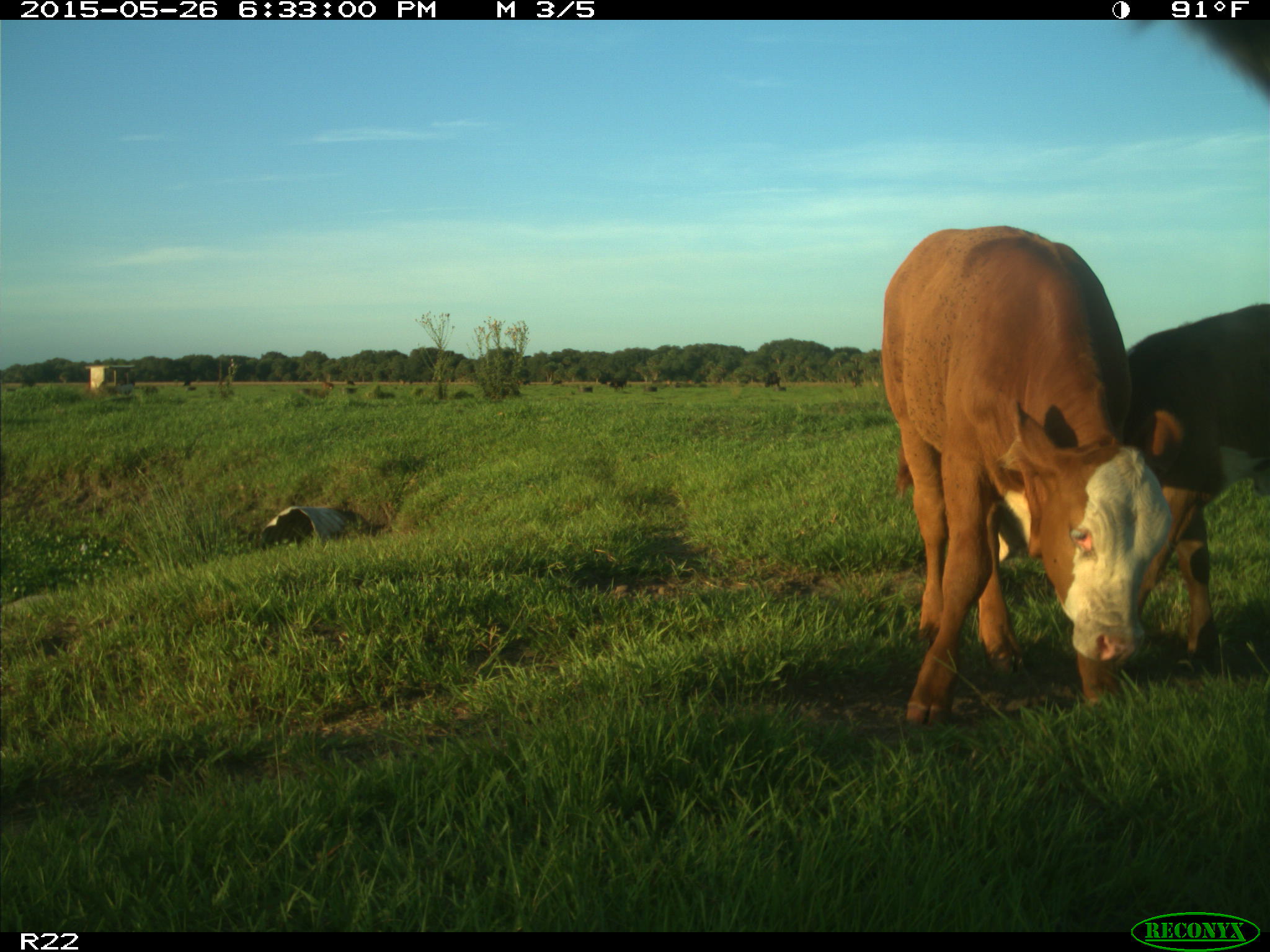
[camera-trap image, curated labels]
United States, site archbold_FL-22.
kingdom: Animalia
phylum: Chordata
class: Mammalia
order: Artiodactyla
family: Bovidae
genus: Bos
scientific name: Bos taurus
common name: domestic cow